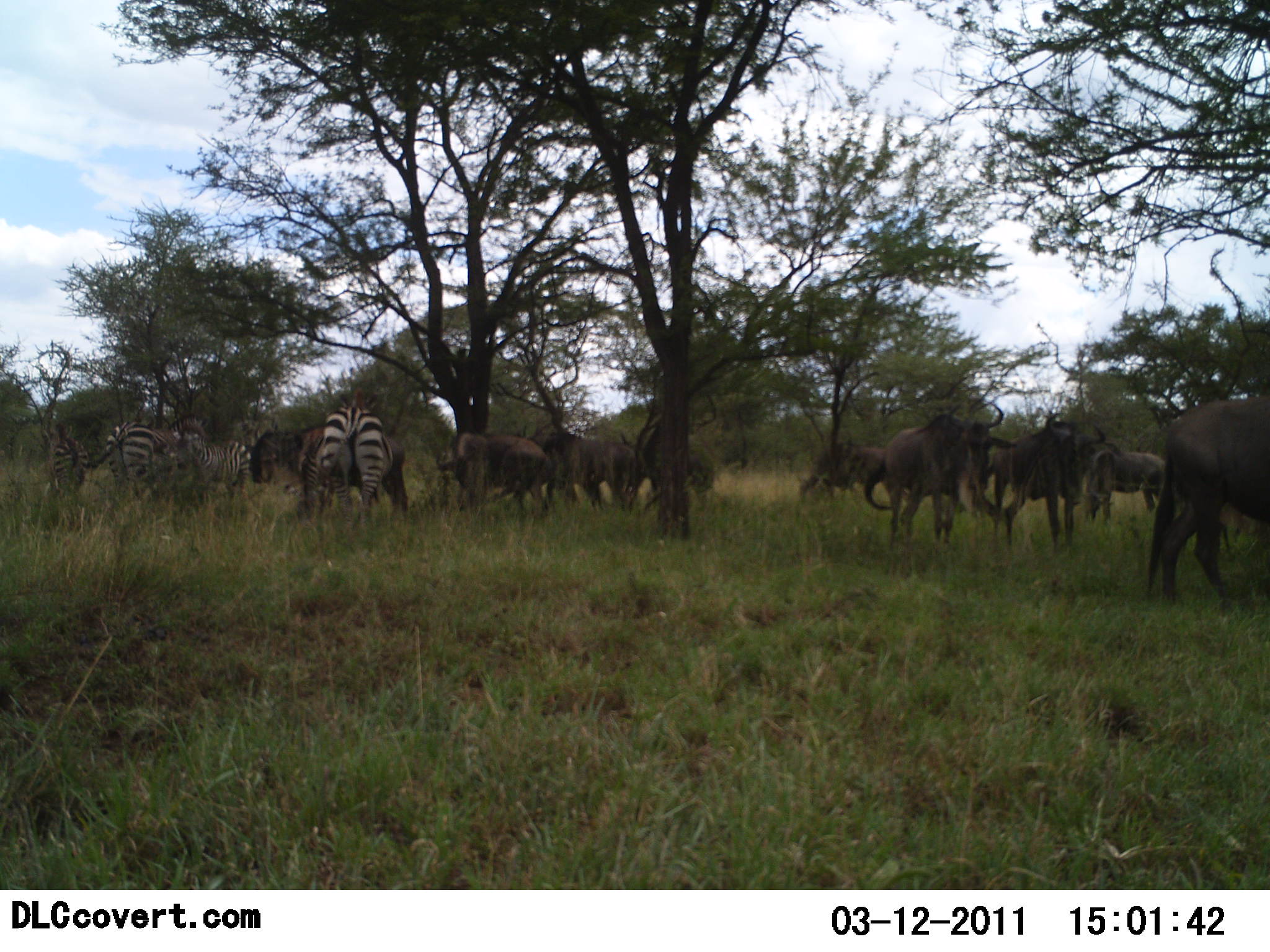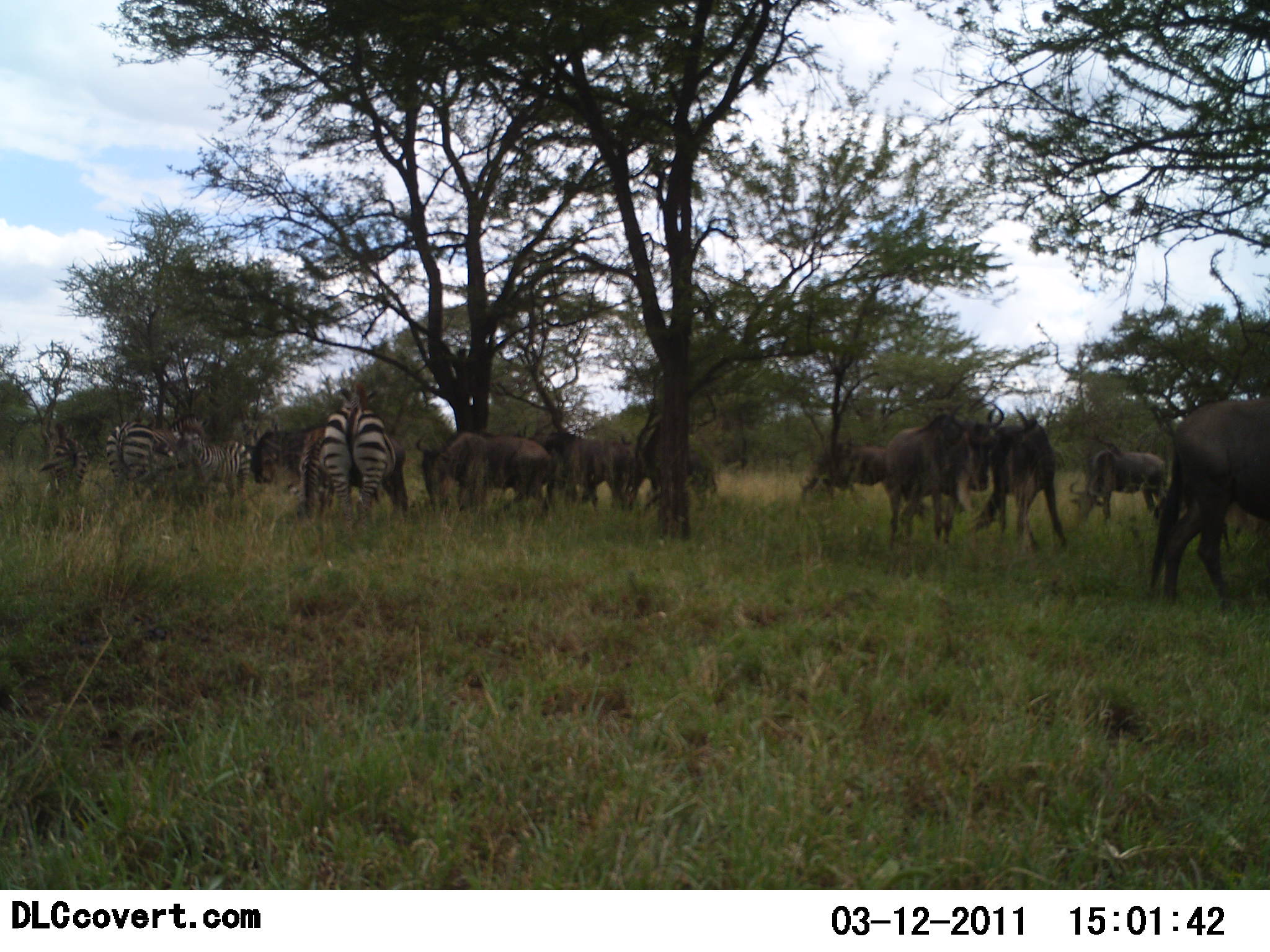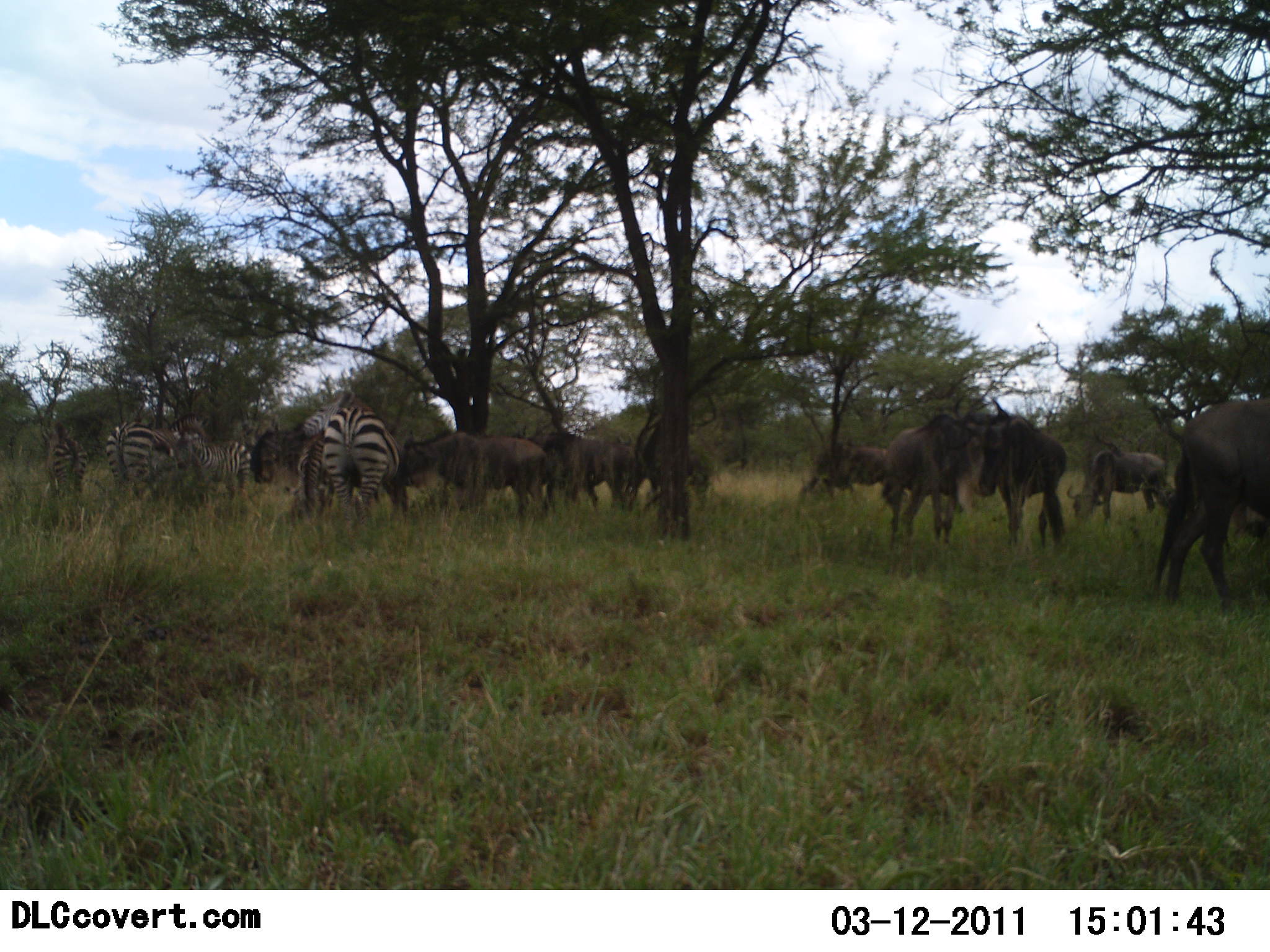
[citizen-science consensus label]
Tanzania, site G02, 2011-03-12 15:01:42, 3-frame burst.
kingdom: Animalia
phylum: Chordata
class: Mammalia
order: Artiodactyla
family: Bovidae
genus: Connochaetes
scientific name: Connochaetes taurinus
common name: blue wildebeest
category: wildebeest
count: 10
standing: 62%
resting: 8%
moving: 8%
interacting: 8%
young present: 0%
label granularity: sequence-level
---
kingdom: Animalia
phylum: Chordata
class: Mammalia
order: Perissodactyla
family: Equidae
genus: Equus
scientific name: Equus quagga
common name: plains zebra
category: zebra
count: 4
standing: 64%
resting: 7%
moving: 0%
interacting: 0%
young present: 7%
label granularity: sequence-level